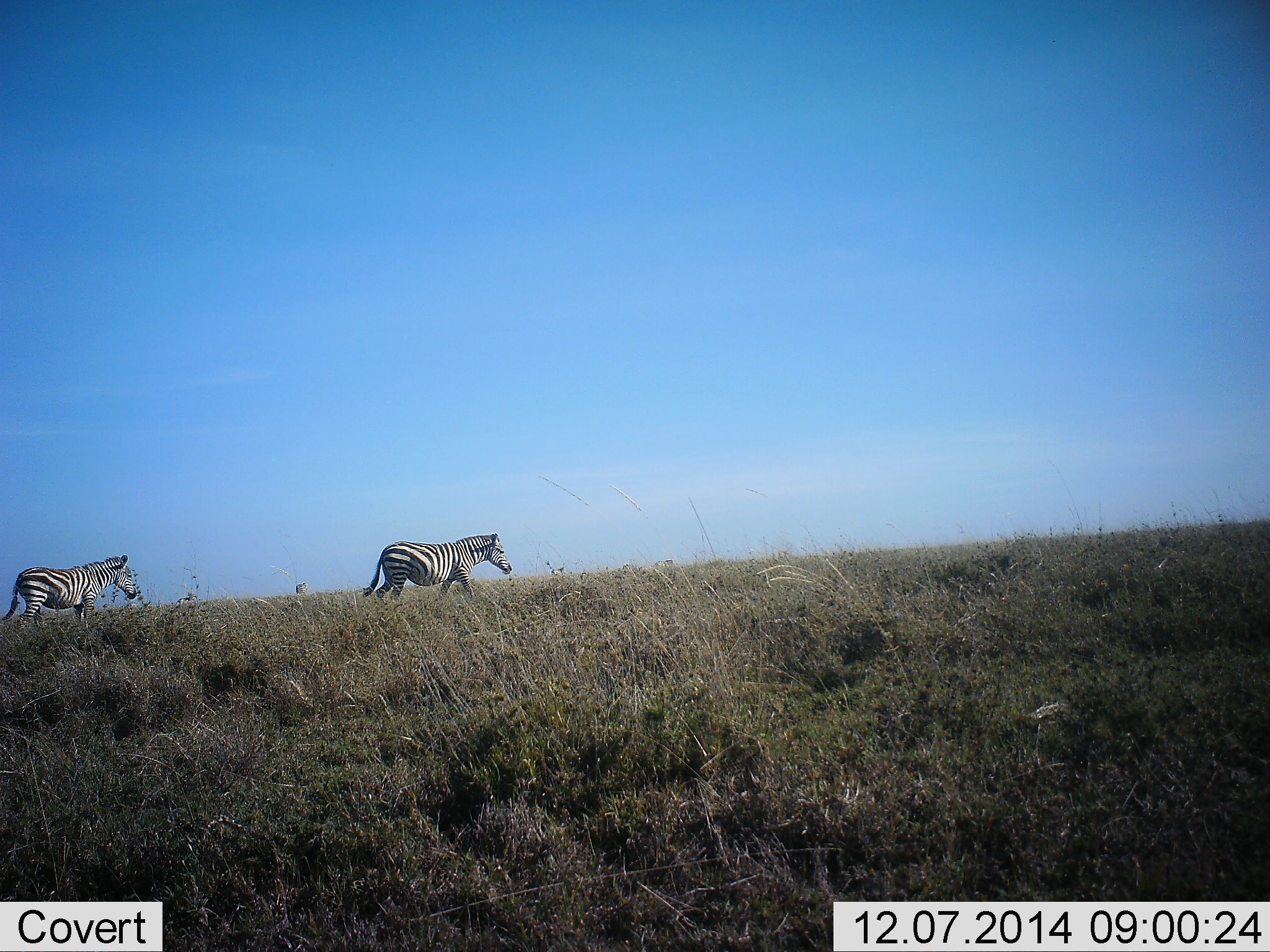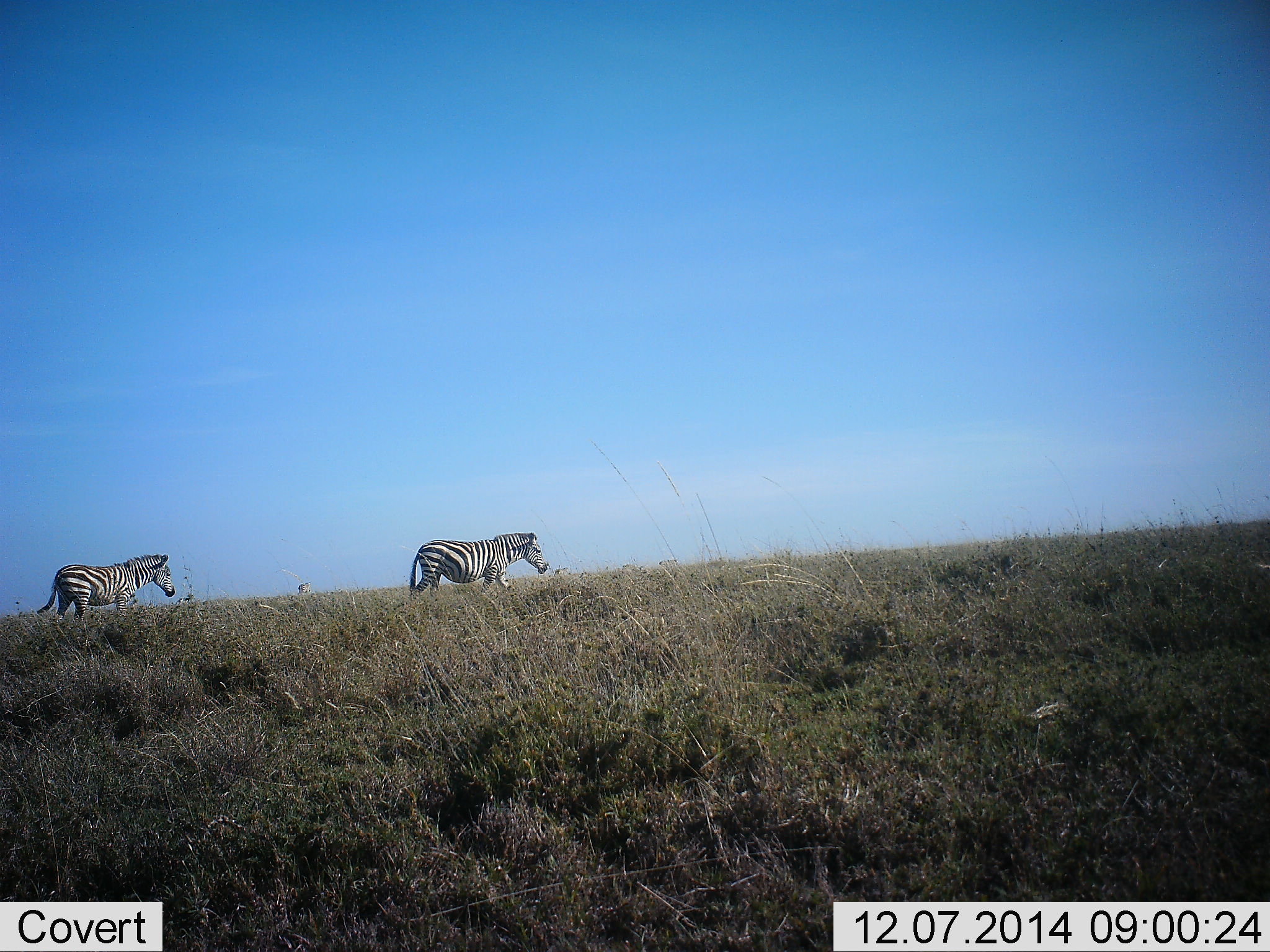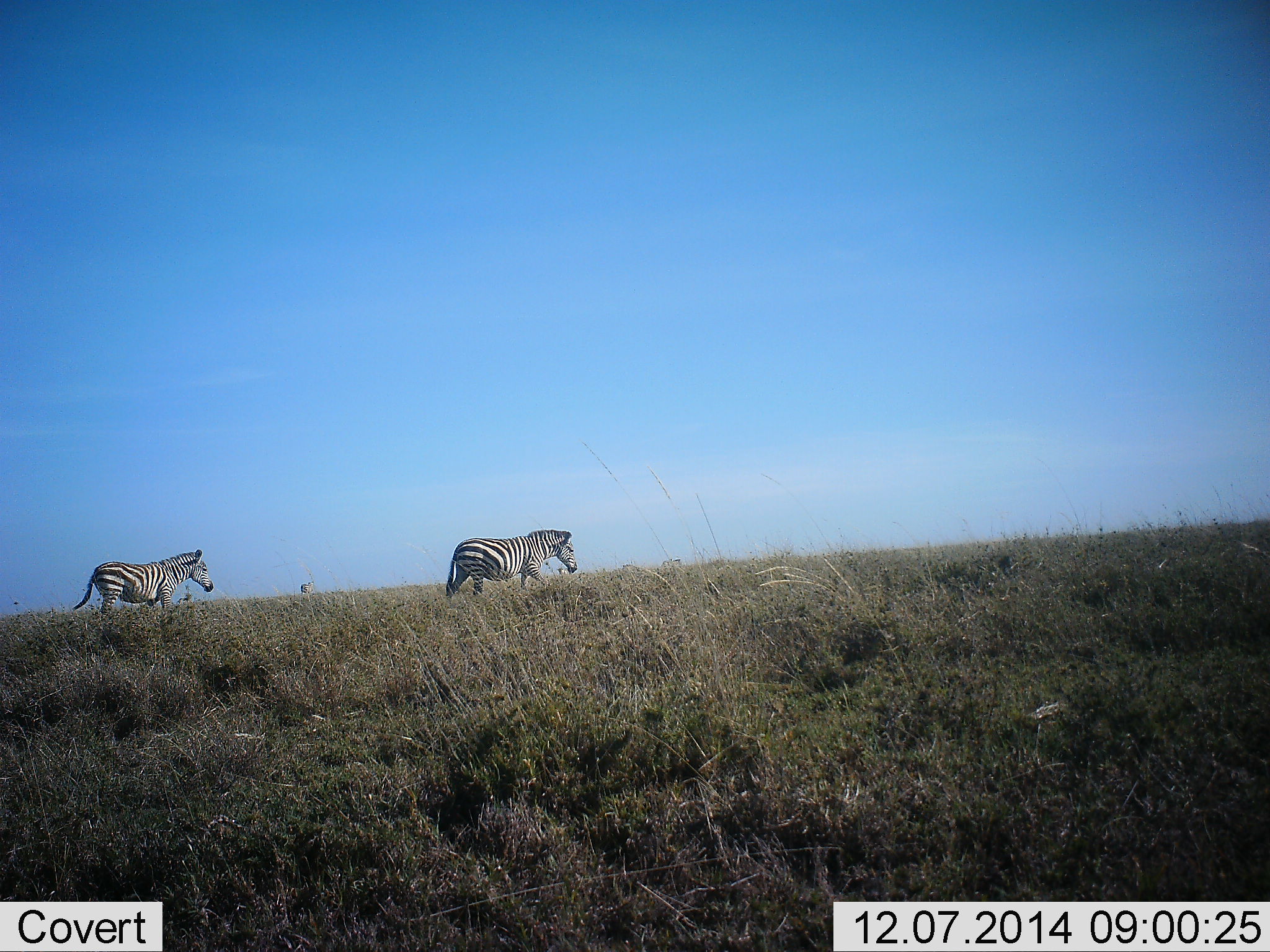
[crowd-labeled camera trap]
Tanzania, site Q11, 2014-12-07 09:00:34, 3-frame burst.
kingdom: Animalia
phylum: Chordata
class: Mammalia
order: Perissodactyla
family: Equidae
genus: Equus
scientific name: Equus quagga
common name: plains zebra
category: zebra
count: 2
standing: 0%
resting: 0%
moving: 100%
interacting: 0%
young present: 0%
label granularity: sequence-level